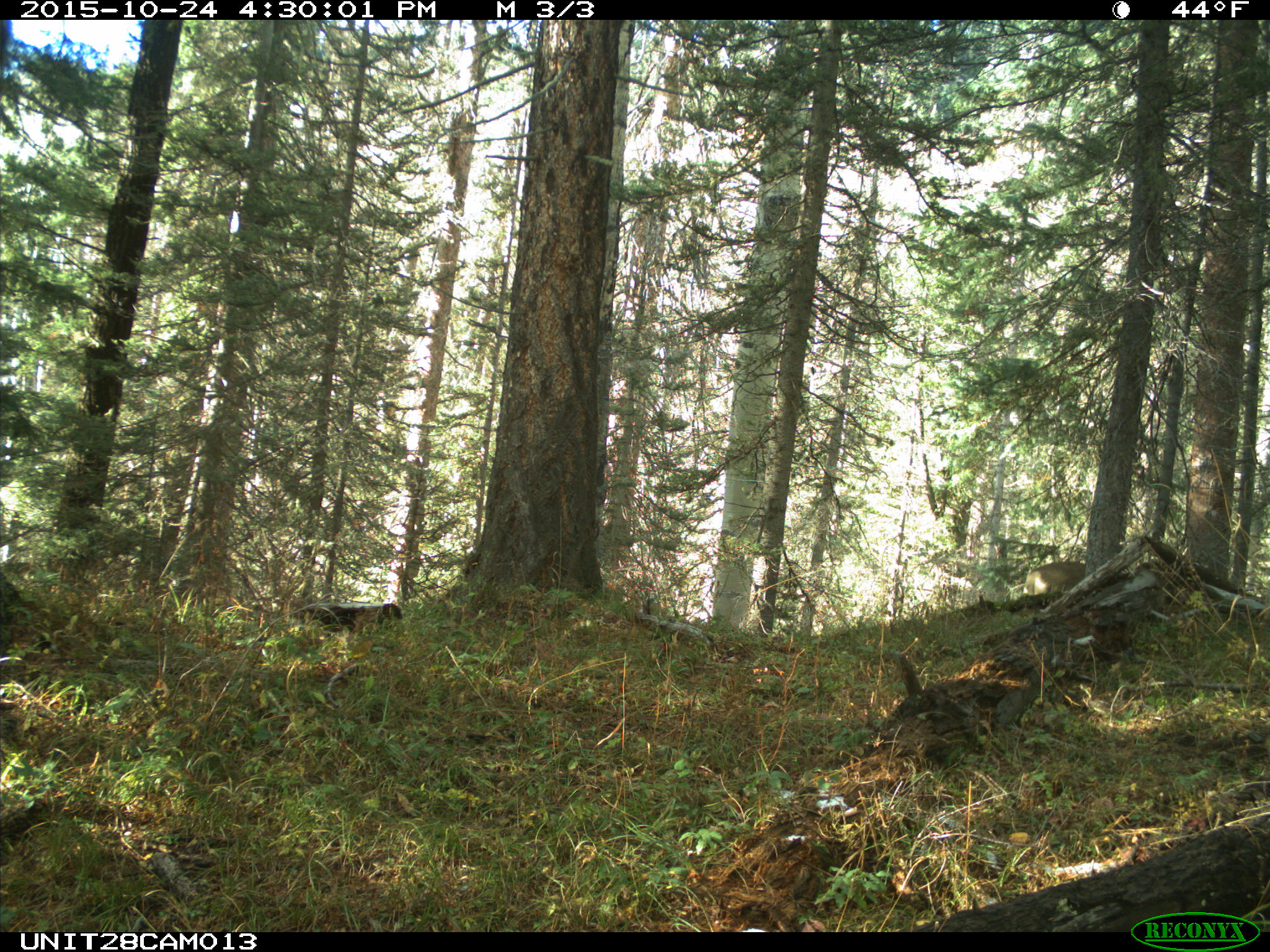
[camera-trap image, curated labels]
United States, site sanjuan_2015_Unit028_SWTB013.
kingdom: Animalia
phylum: Chordata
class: Mammalia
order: Artiodactyla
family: Cervidae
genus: Odocoileus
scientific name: Odocoileus hemionus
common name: mule deer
Odocoileus hemionus (mule deer).